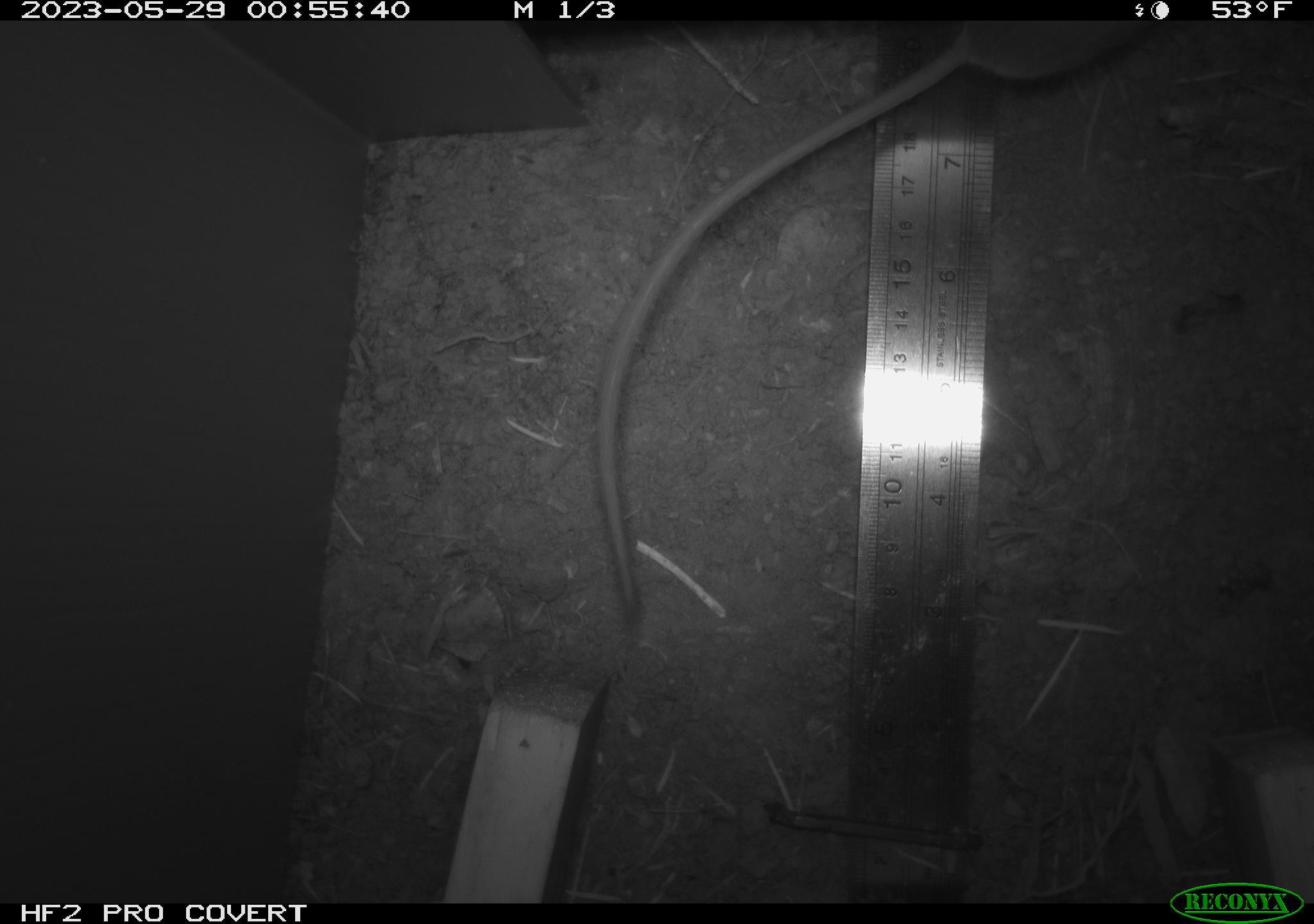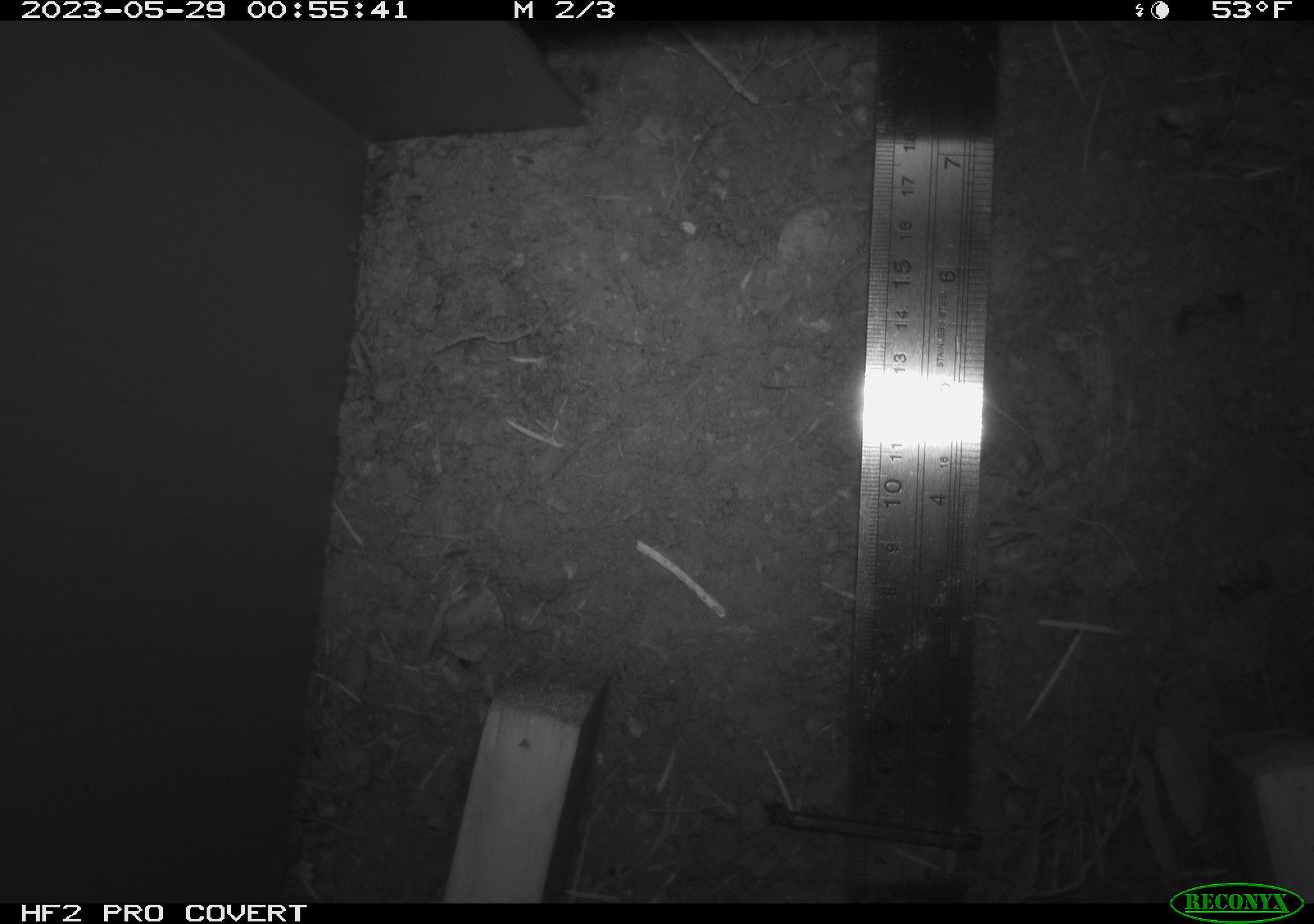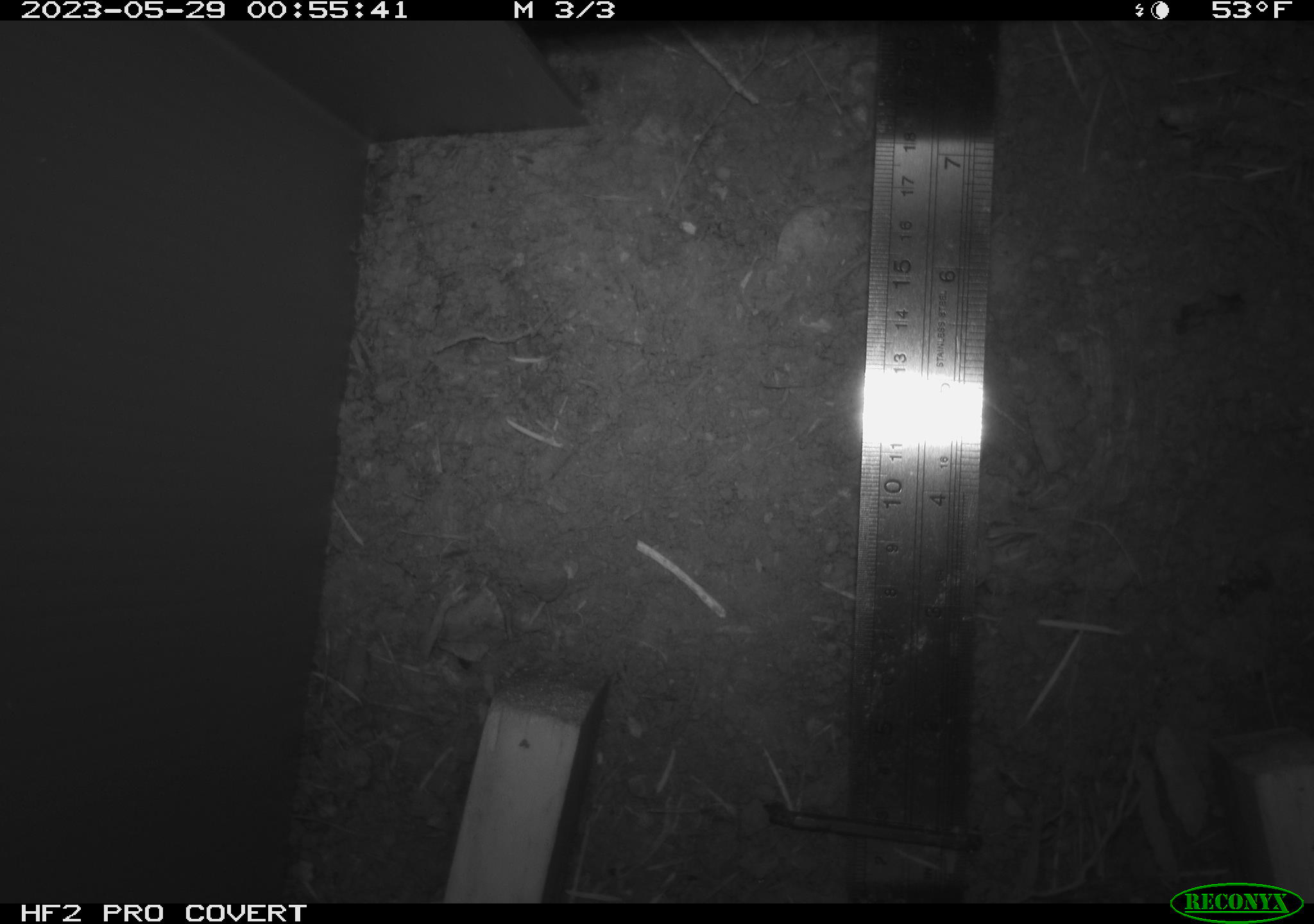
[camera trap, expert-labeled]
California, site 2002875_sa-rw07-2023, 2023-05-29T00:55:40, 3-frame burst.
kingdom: Animalia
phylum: Chordata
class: Mammalia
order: Rodentia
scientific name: Rodentia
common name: mouse species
Mouse species (Rodentia).